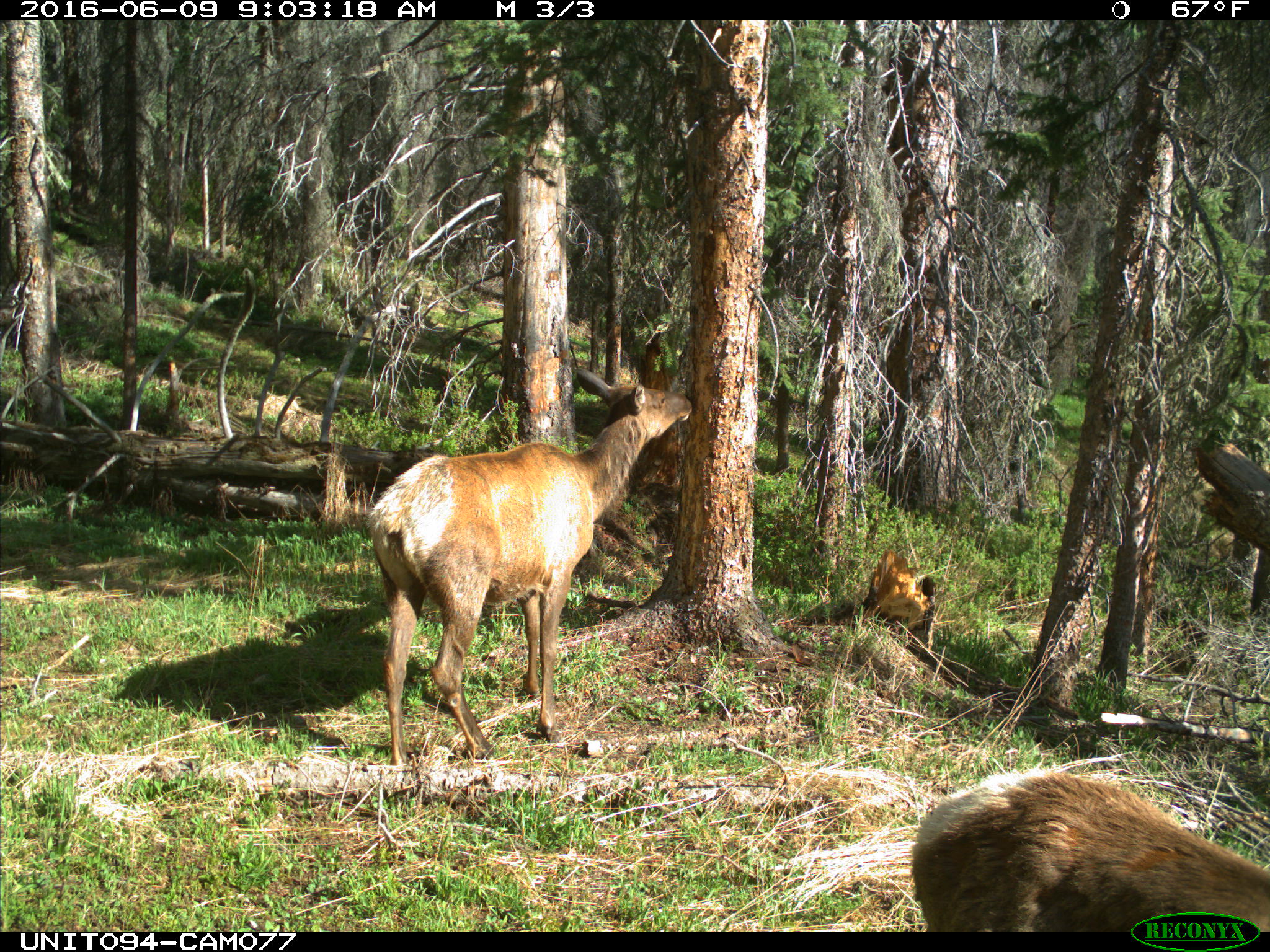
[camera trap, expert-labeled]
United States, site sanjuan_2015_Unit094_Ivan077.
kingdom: Animalia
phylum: Chordata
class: Mammalia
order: Artiodactyla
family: Cervidae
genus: Cervus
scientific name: Cervus elaphus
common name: red deer